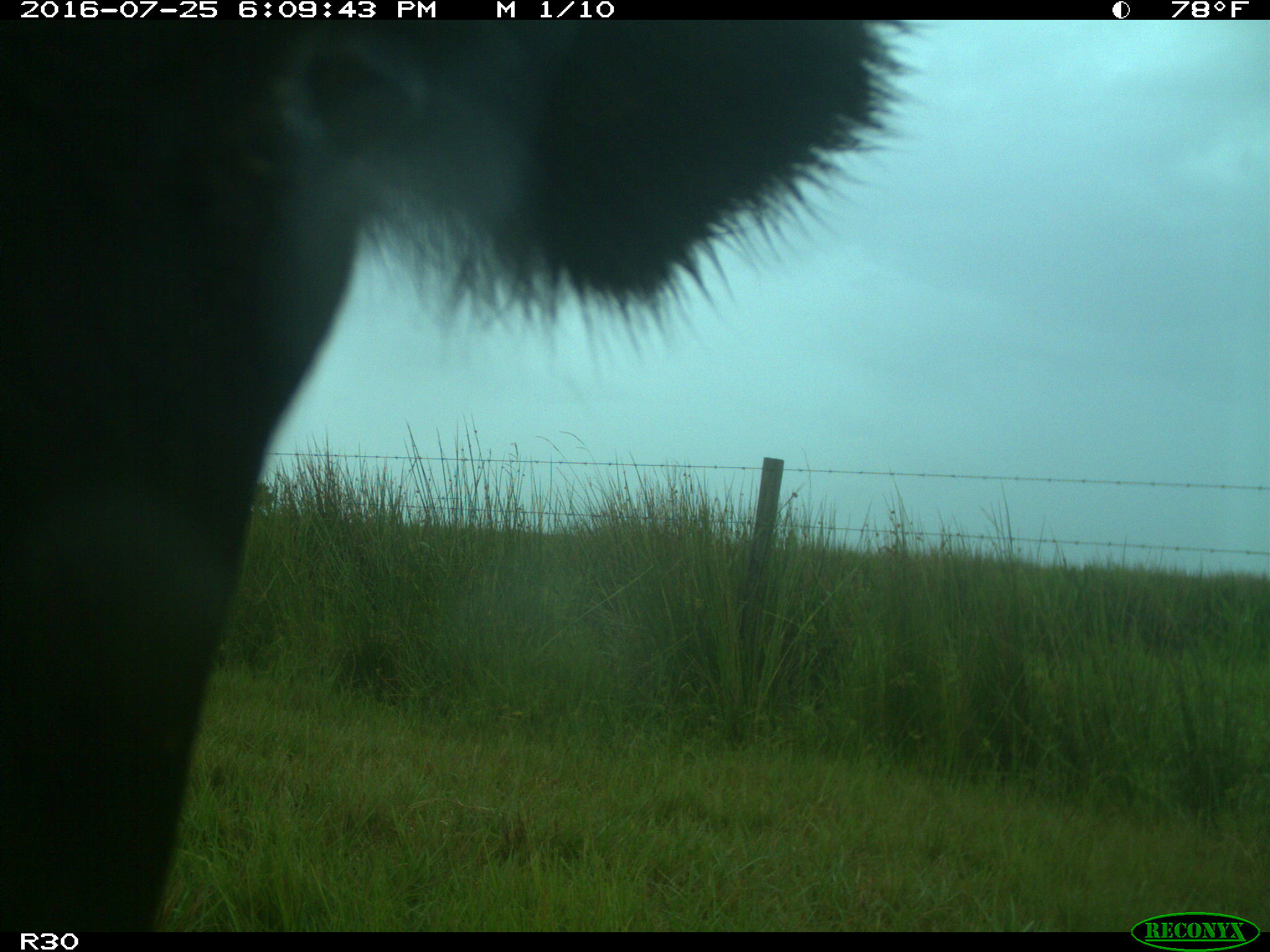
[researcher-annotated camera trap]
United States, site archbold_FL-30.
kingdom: Animalia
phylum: Chordata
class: Mammalia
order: Artiodactyla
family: Bovidae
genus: Bos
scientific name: Bos taurus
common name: domestic cow